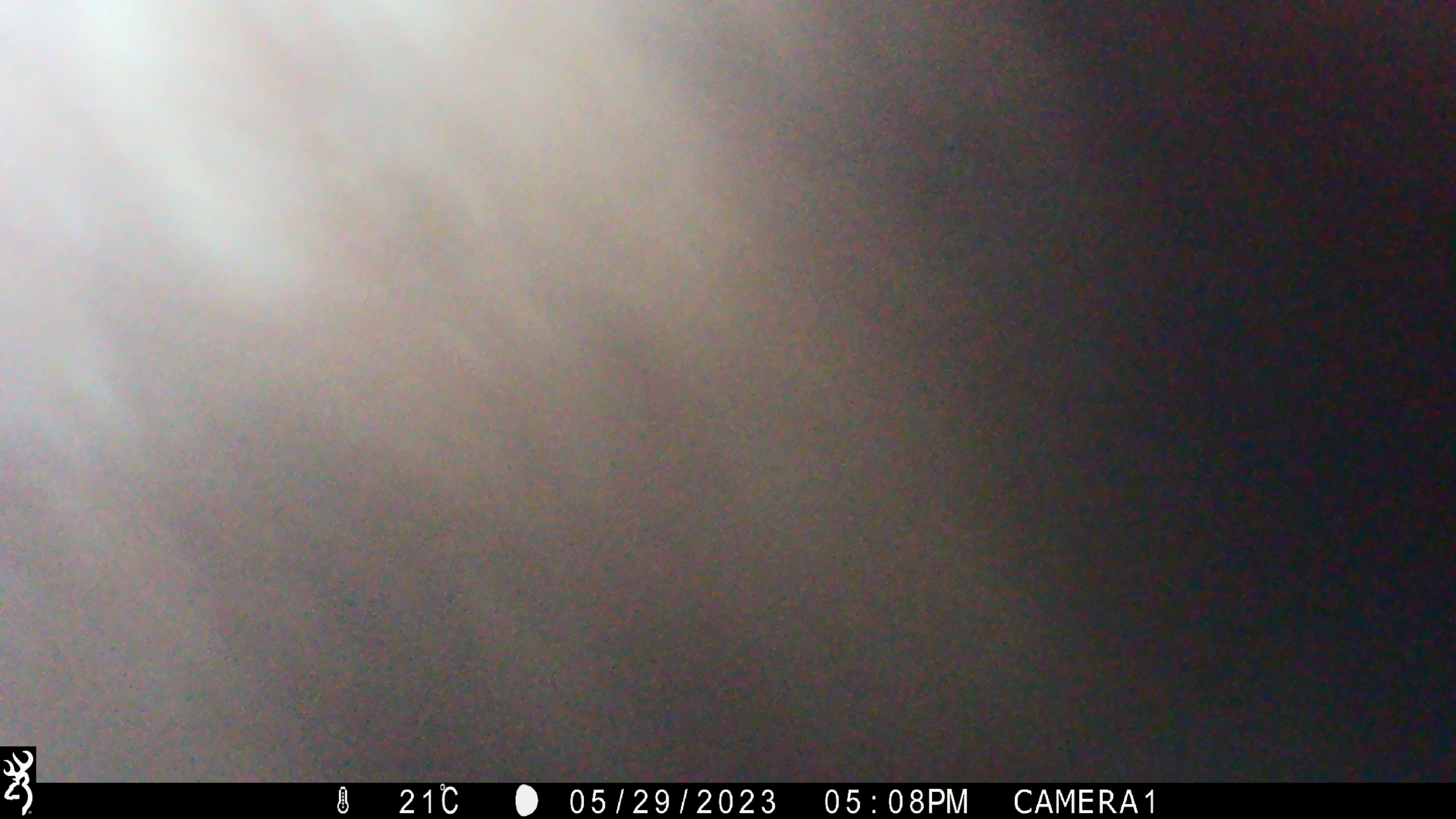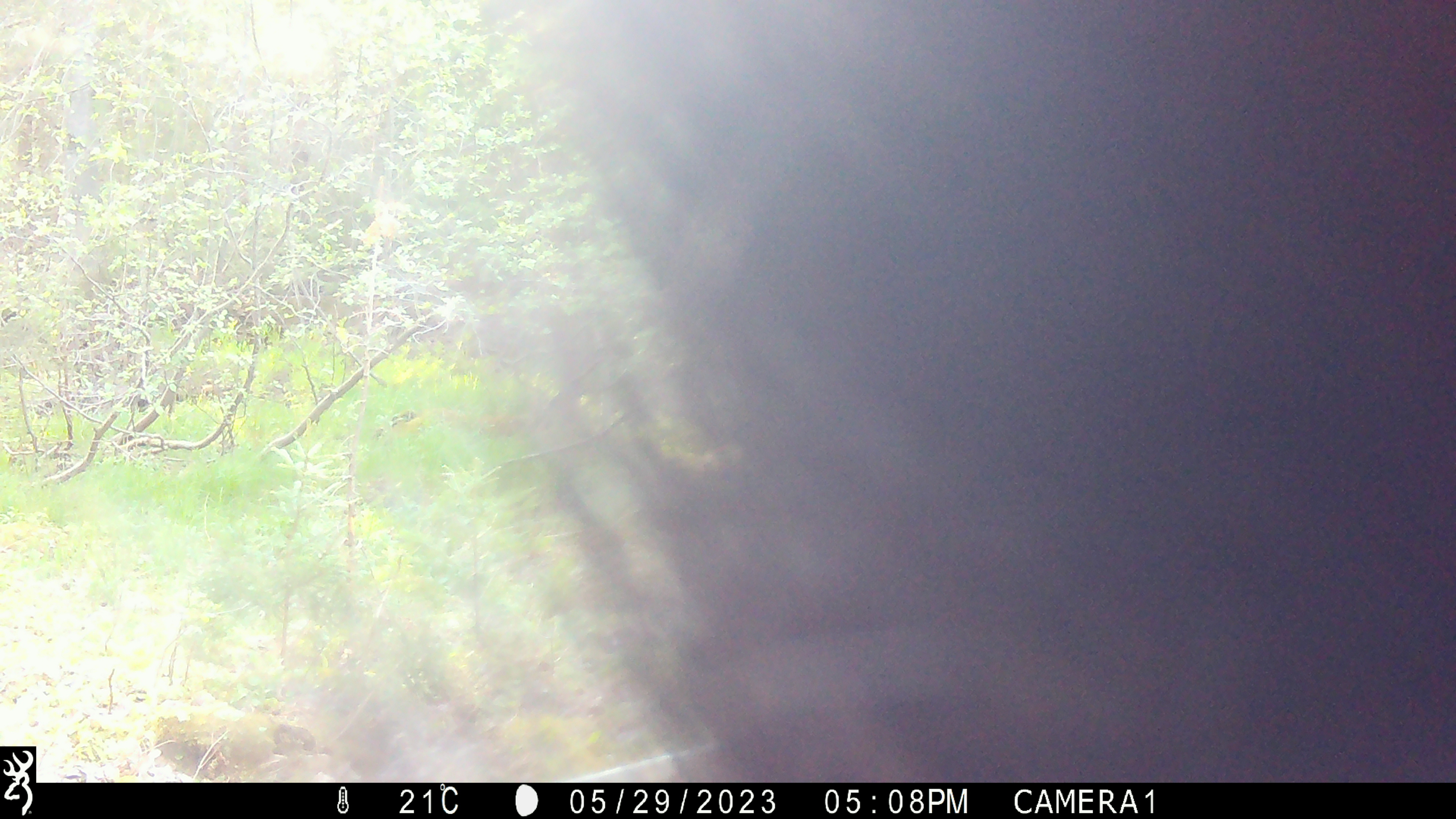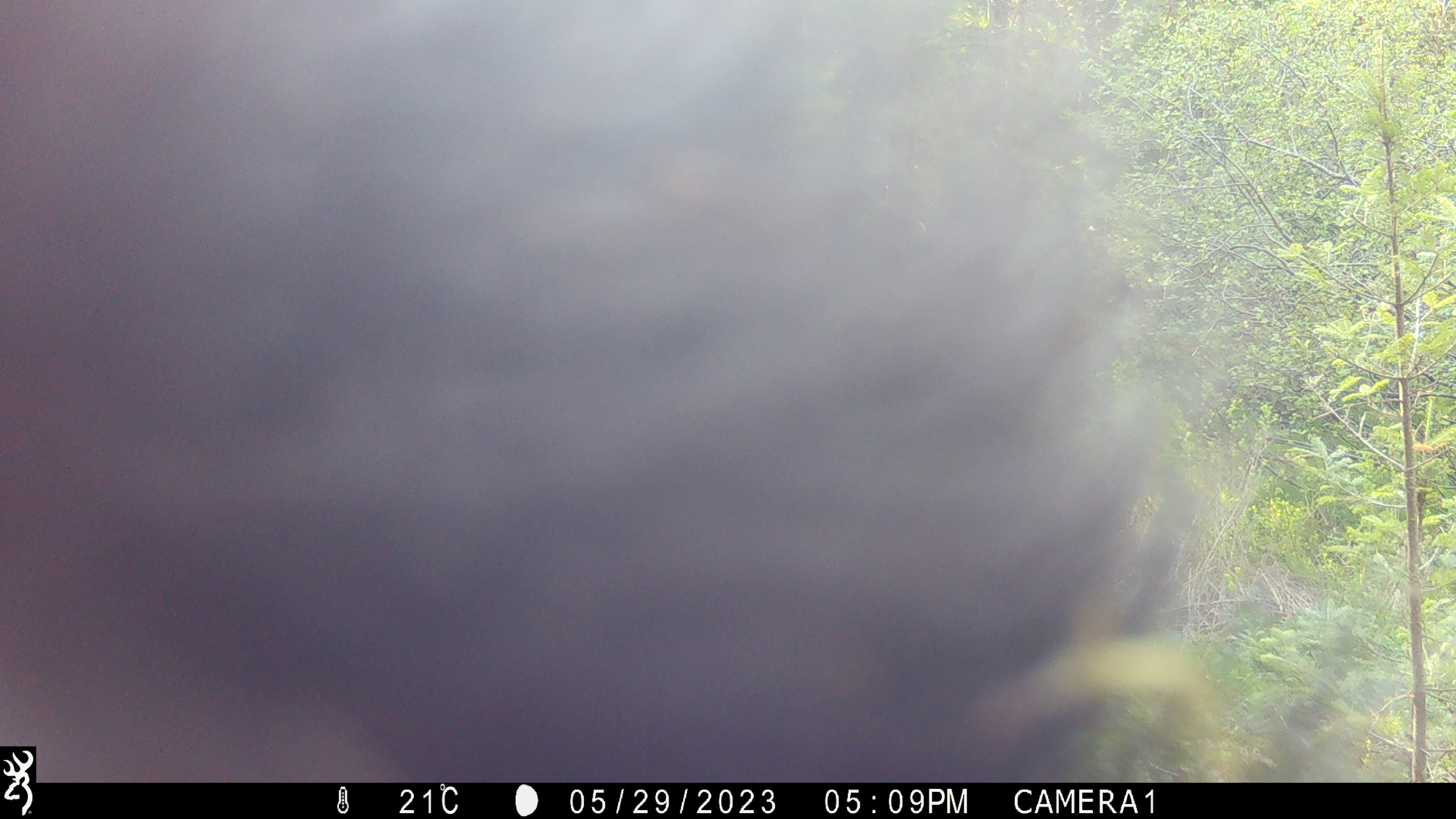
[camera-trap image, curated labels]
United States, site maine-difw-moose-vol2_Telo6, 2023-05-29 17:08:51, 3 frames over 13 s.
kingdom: Animalia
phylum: Chordata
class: Mammalia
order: Carnivora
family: Ursidae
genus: Ursus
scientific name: Ursus americanus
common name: black bear